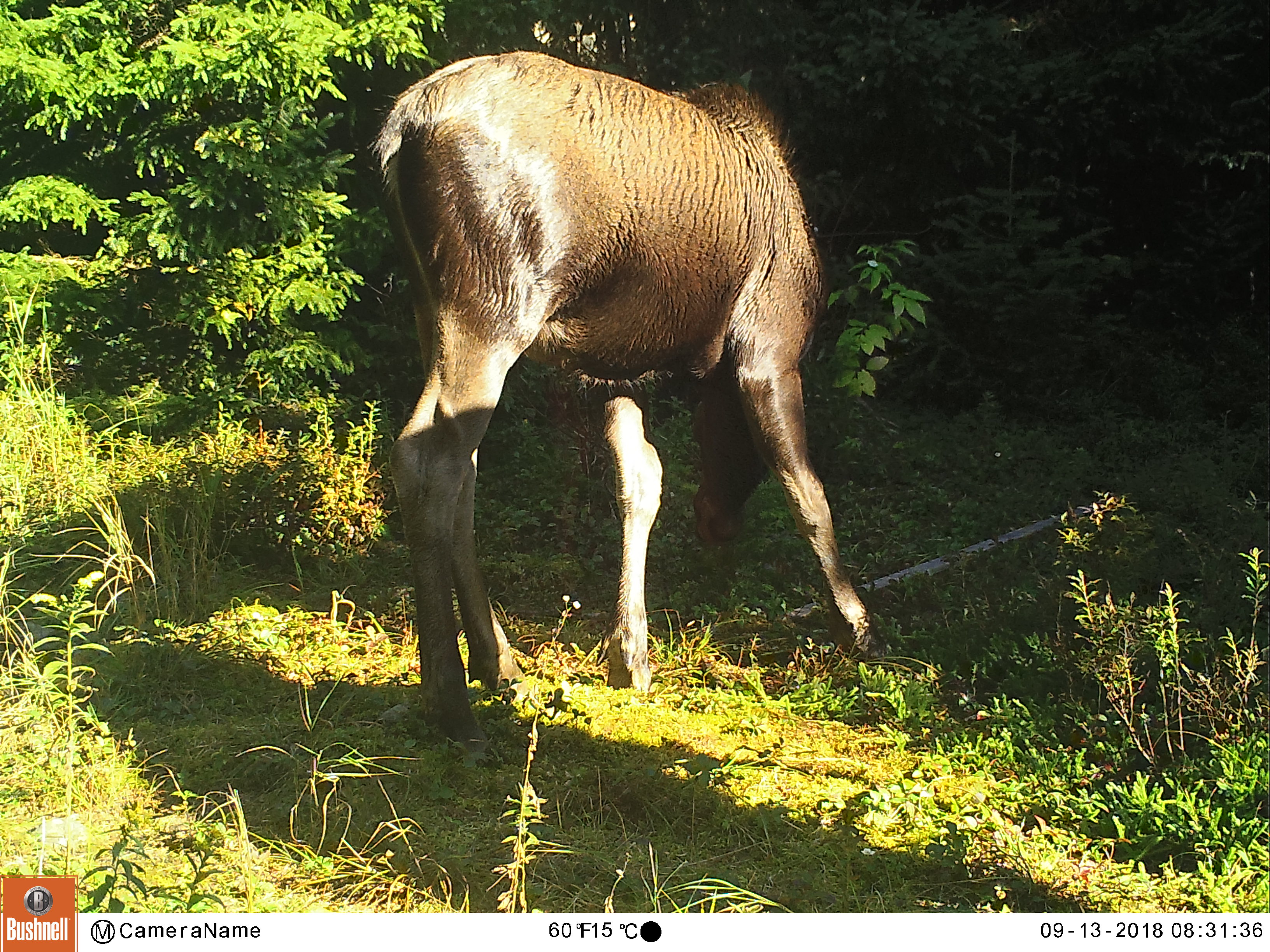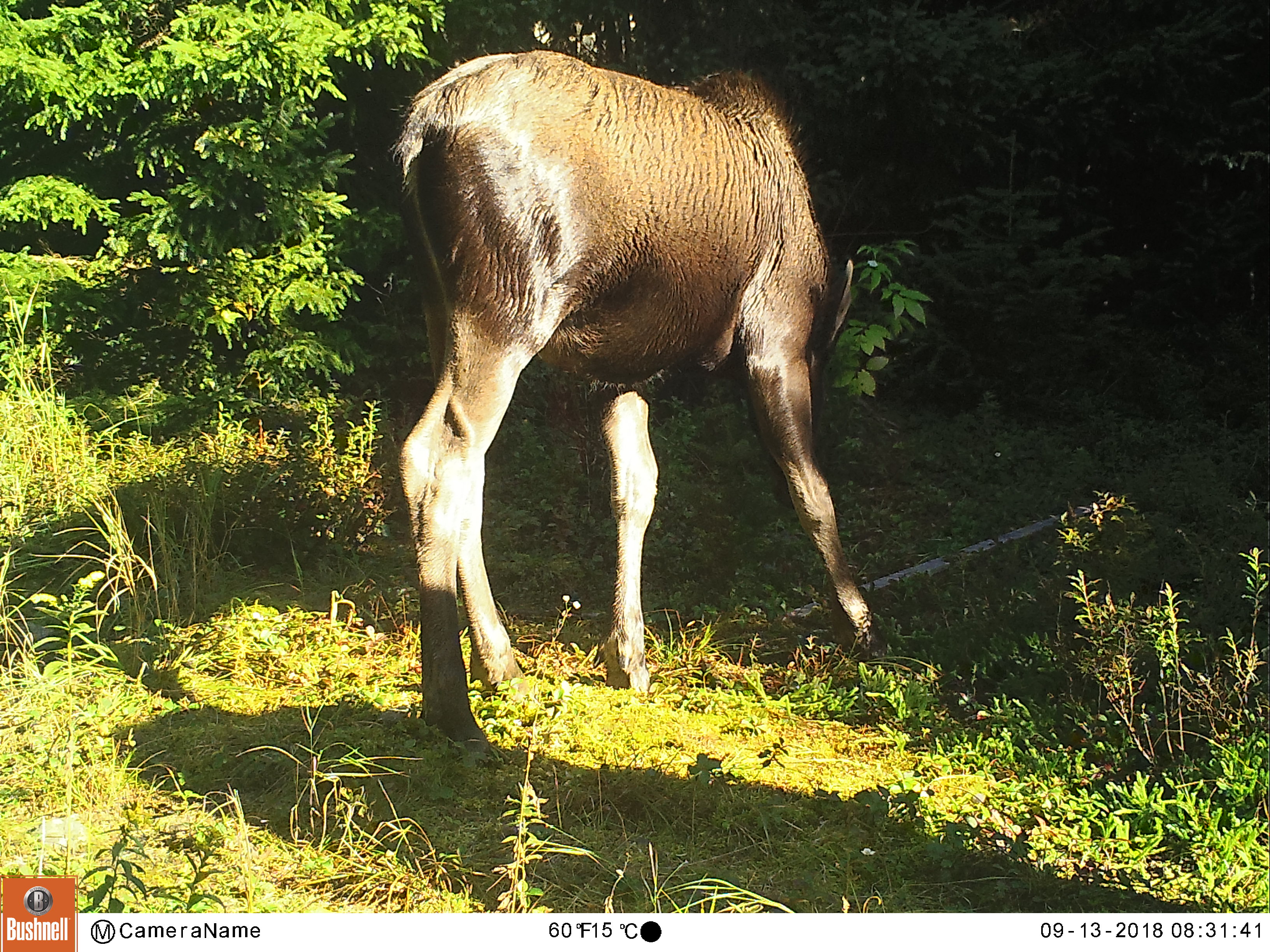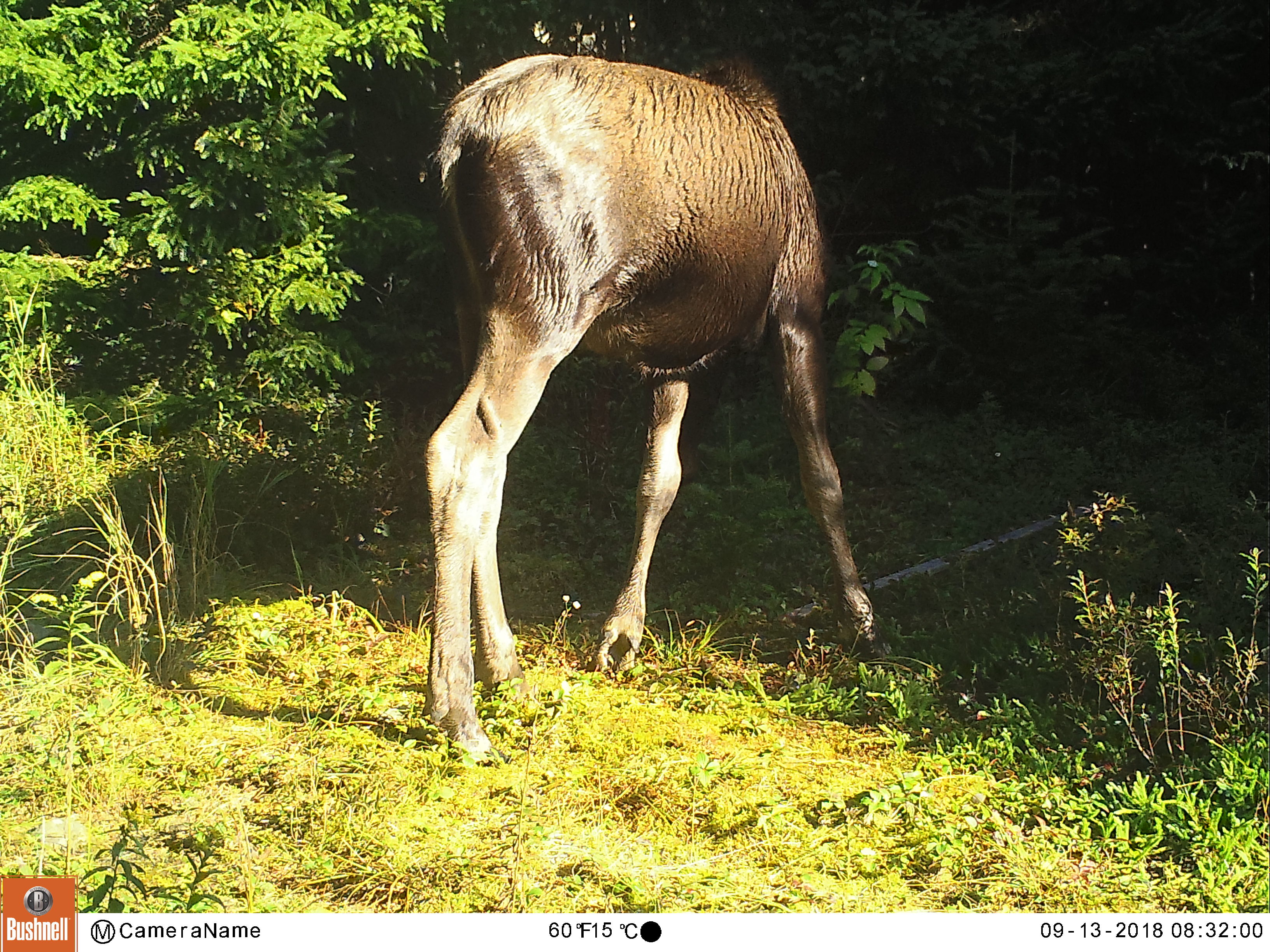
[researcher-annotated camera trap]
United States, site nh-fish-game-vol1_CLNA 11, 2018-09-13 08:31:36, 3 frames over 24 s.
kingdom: Animalia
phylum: Chordata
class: Mammalia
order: Artiodactyla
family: Cervidae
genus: Alces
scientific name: Alces alces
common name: moose